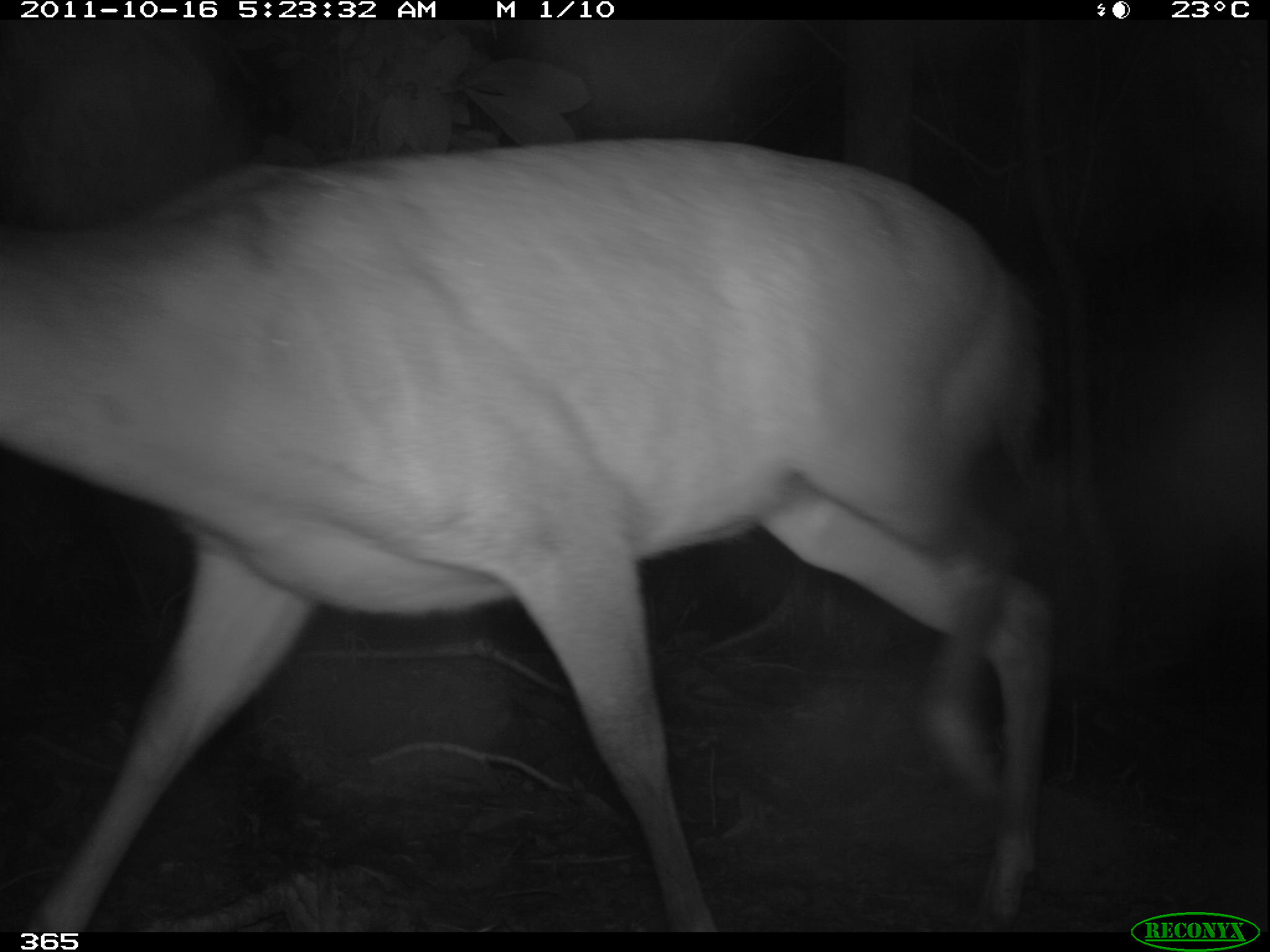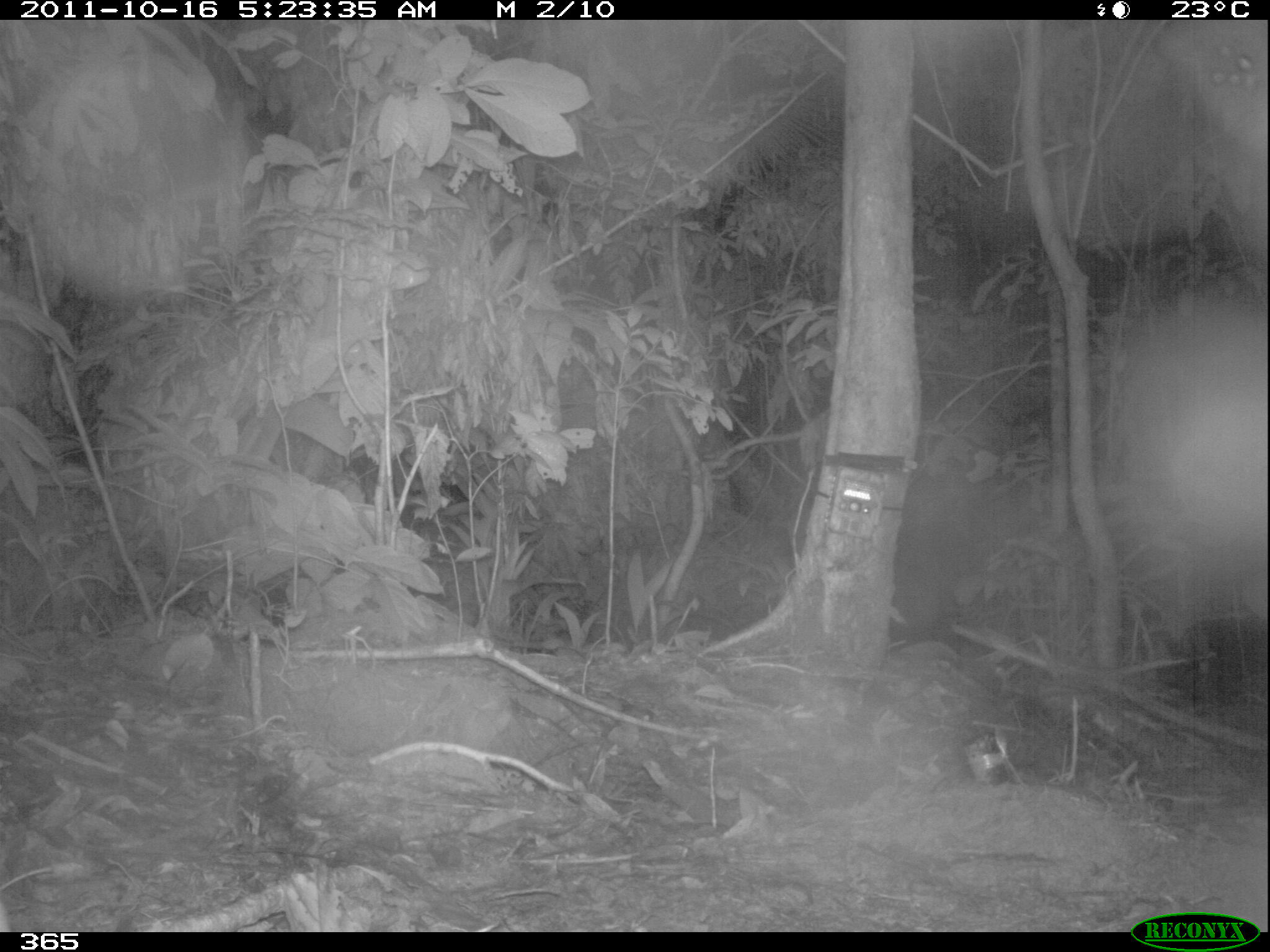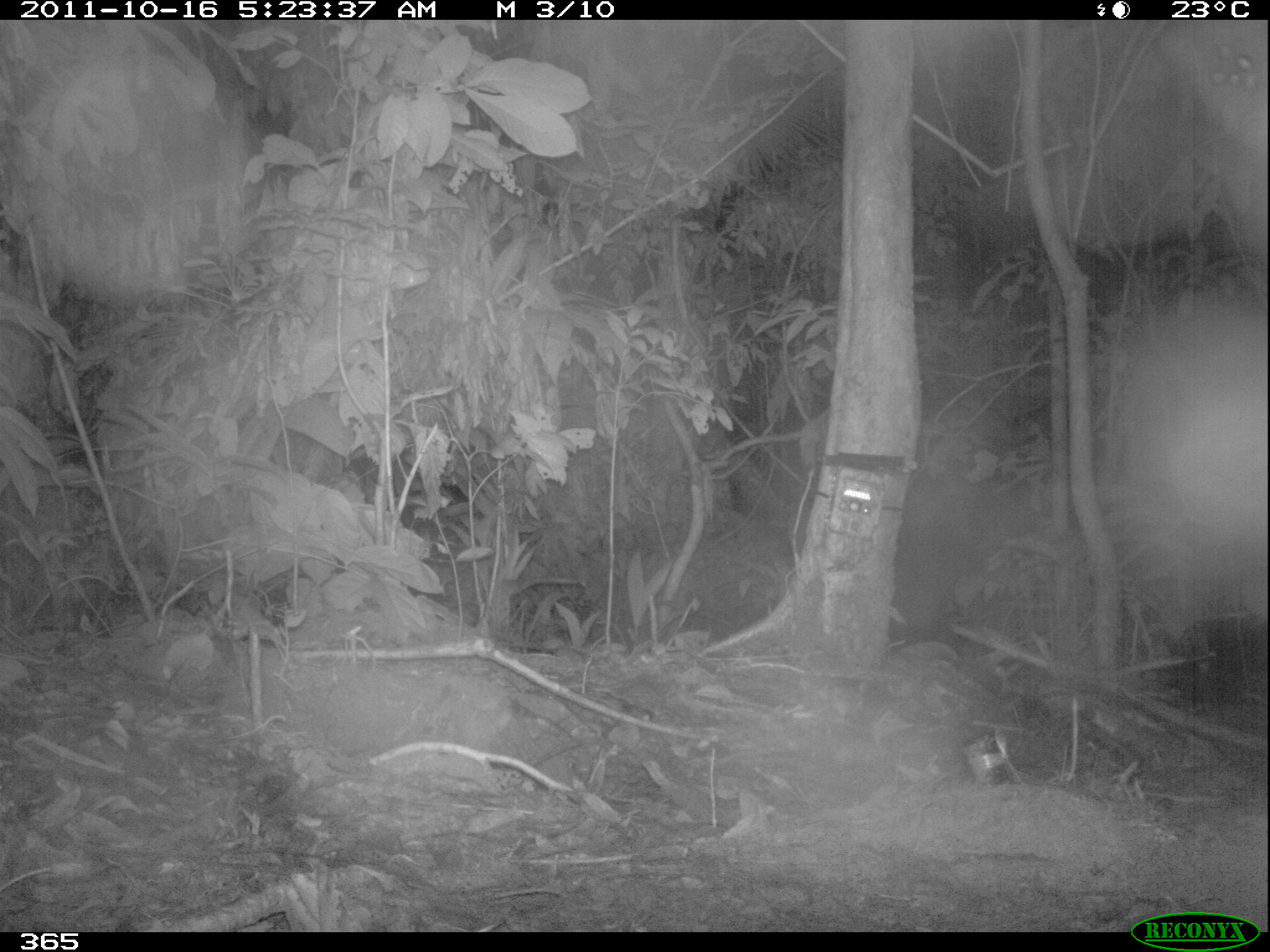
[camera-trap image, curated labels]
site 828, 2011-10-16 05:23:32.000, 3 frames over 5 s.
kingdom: Animalia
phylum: Chordata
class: Mammalia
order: Artiodactyla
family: Cervidae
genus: Mazama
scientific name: Mazama americana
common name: red brocket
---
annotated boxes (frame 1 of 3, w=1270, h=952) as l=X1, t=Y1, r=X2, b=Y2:
mazama americana: l=0, t=136, r=1050, b=931